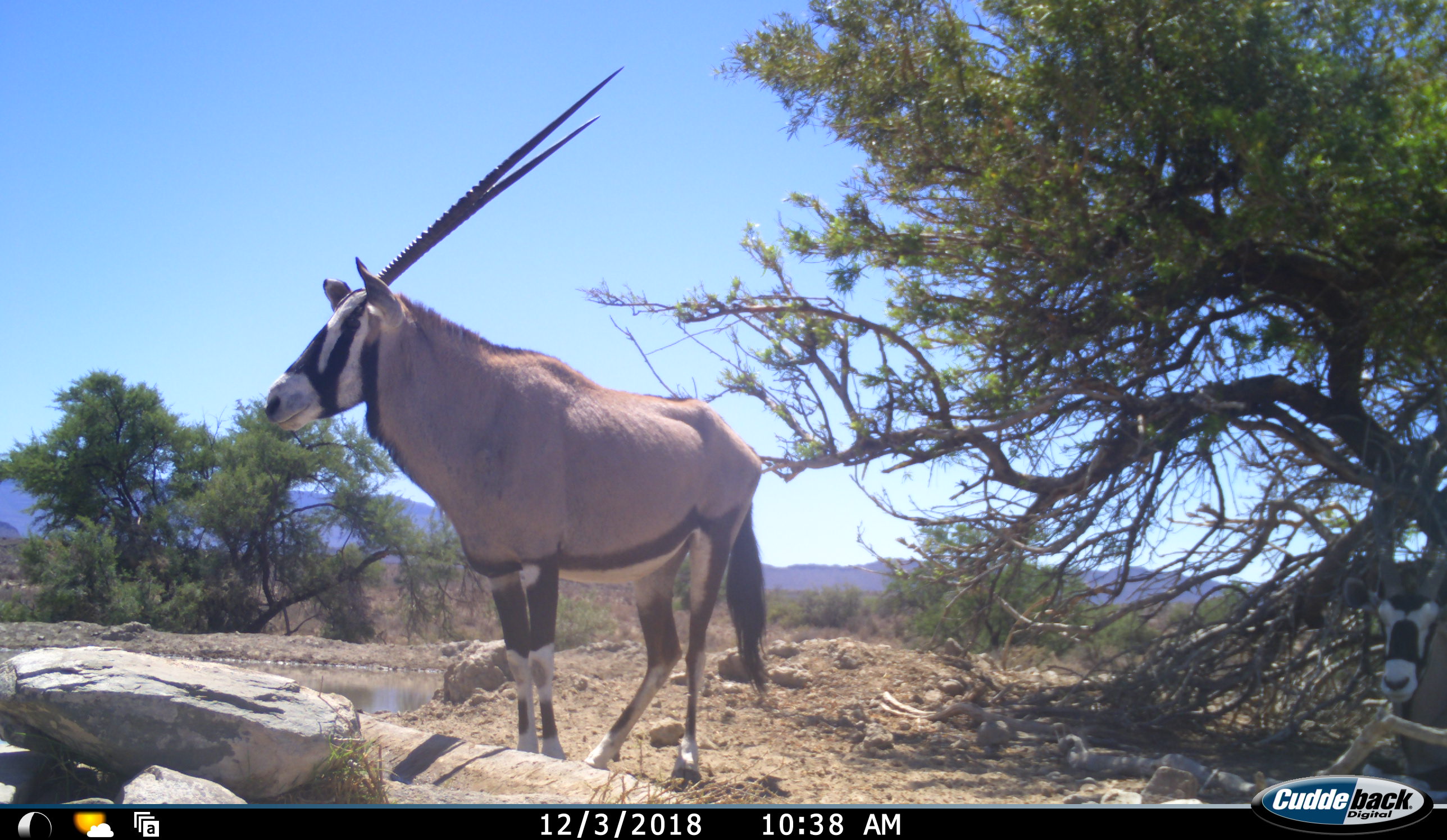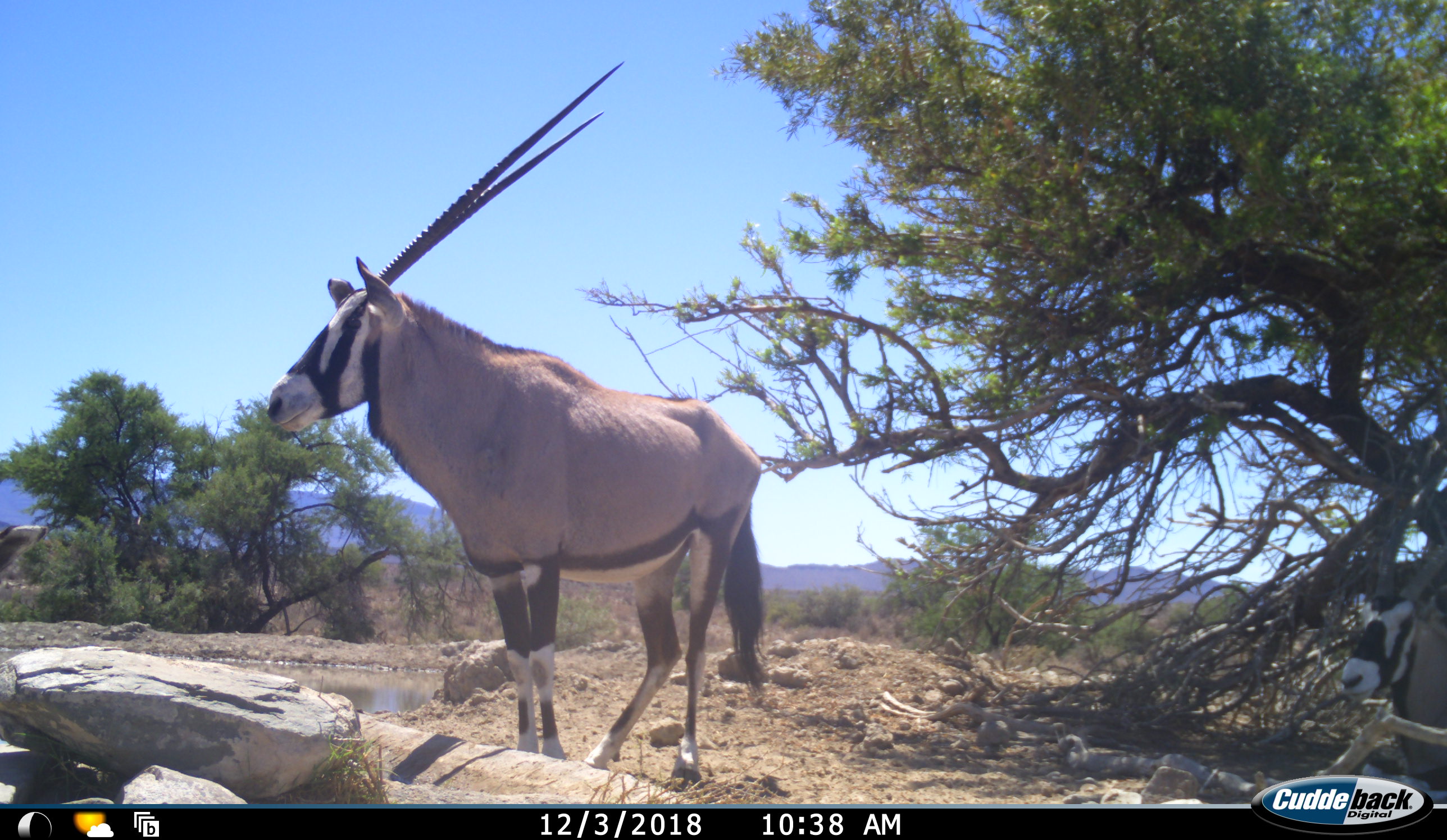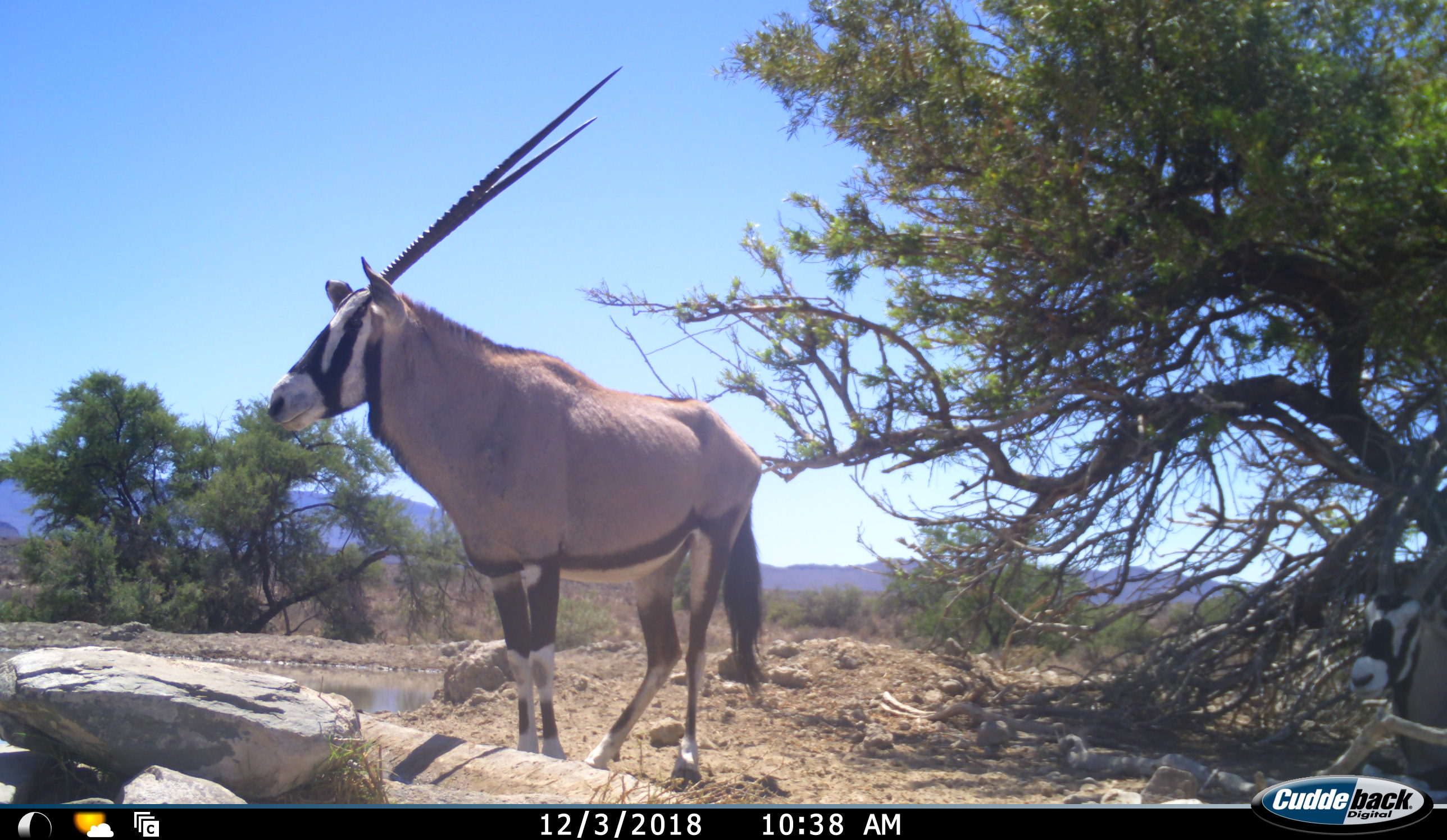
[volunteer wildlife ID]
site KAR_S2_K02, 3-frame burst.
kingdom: Animalia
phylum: Chordata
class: Mammalia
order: Artiodactyla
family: Bovidae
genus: Oryx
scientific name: Oryx gazella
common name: gemsbok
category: oryx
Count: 3.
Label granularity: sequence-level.